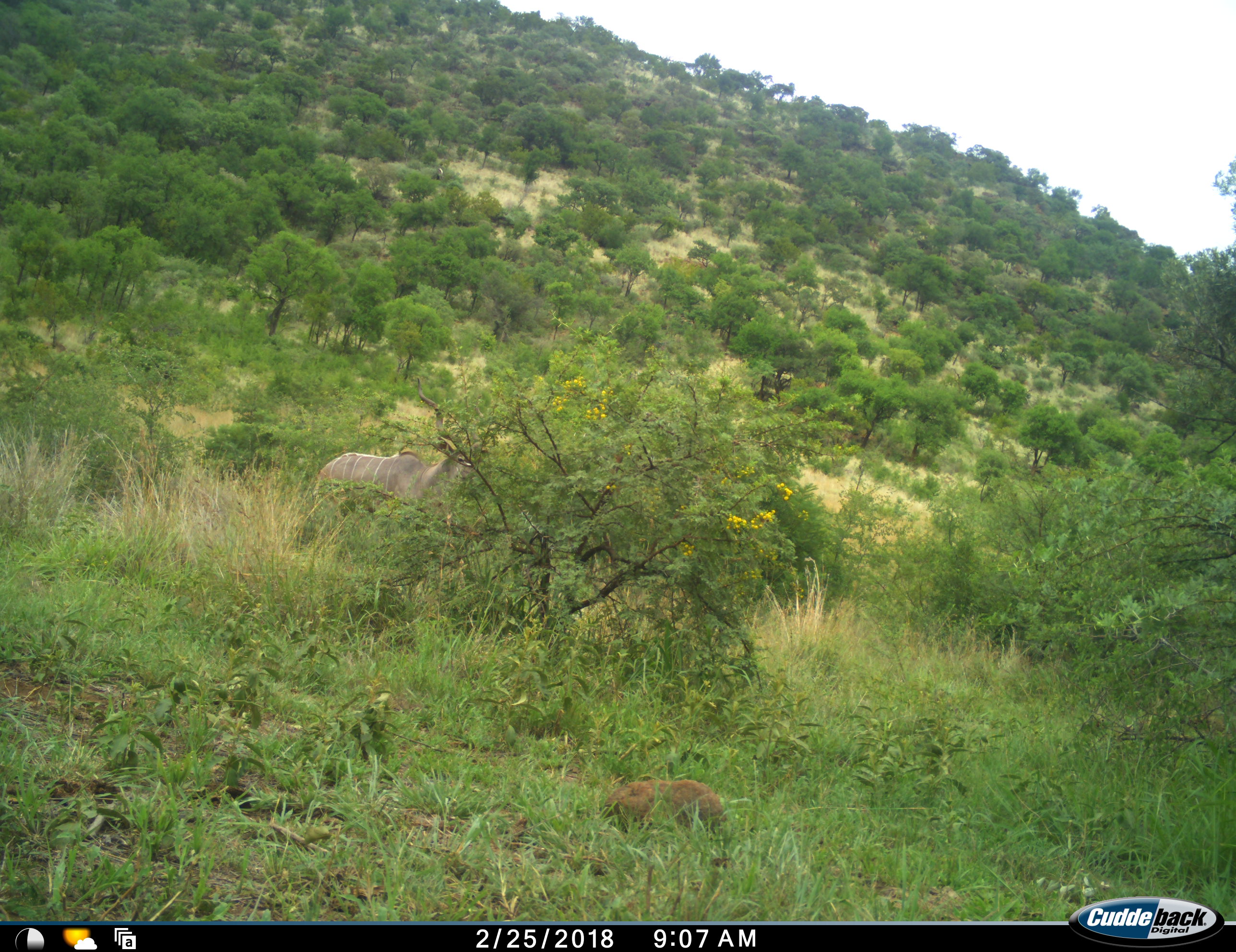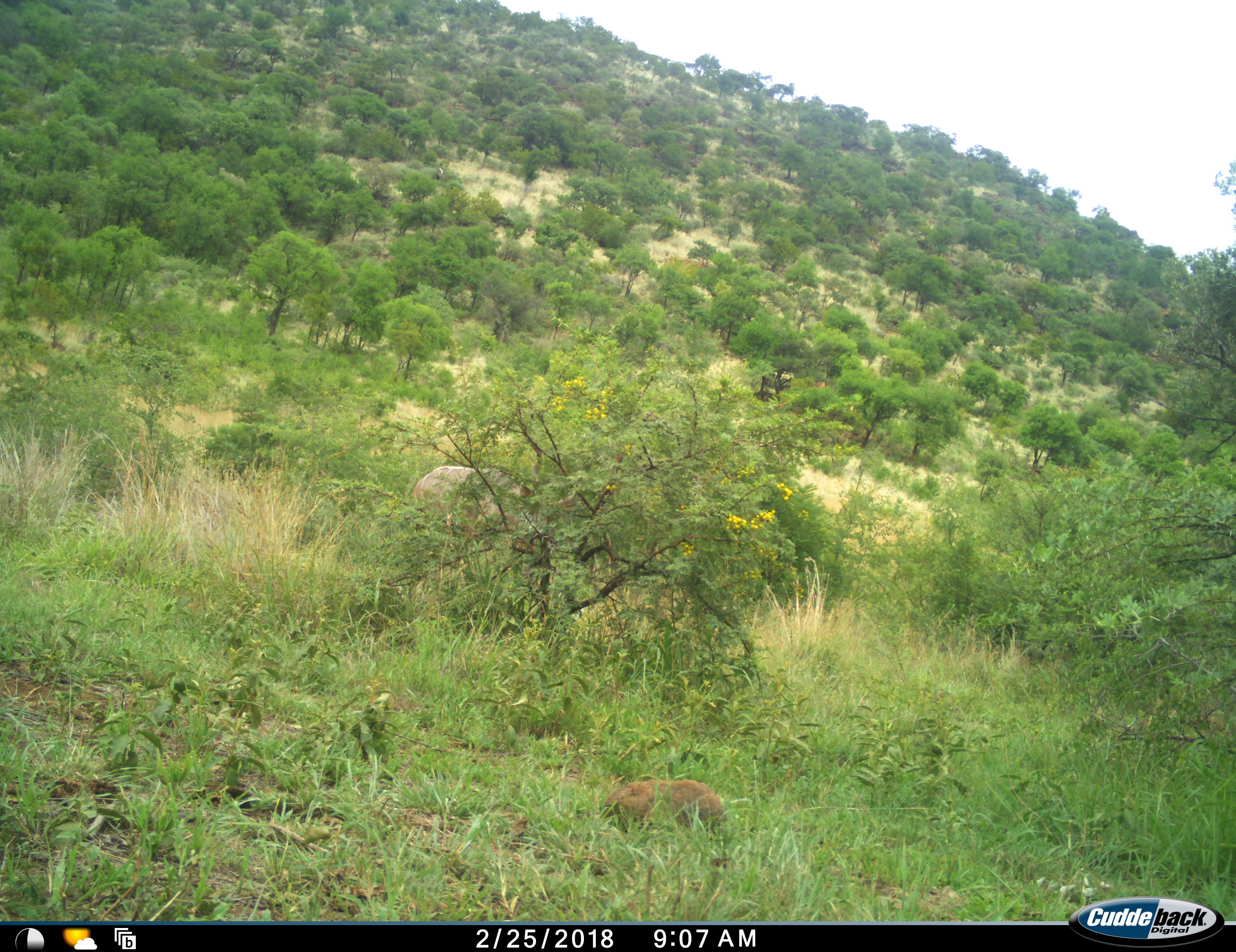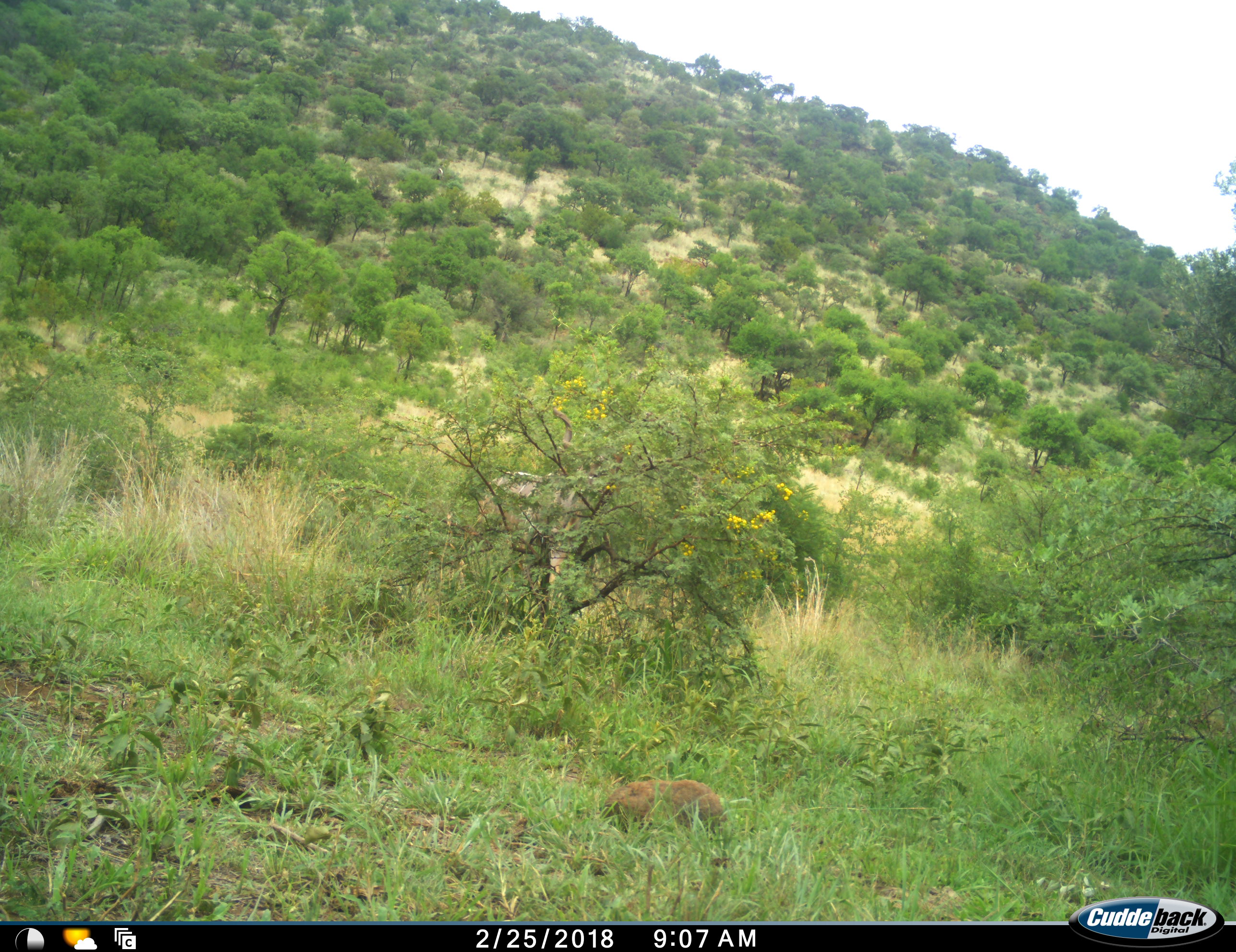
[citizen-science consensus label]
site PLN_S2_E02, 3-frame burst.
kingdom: Animalia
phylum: Chordata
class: Mammalia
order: Artiodactyla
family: Bovidae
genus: Tragelaphus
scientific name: Tragelaphus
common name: kudu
Kudu (Tragelaphus), count 1. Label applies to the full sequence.